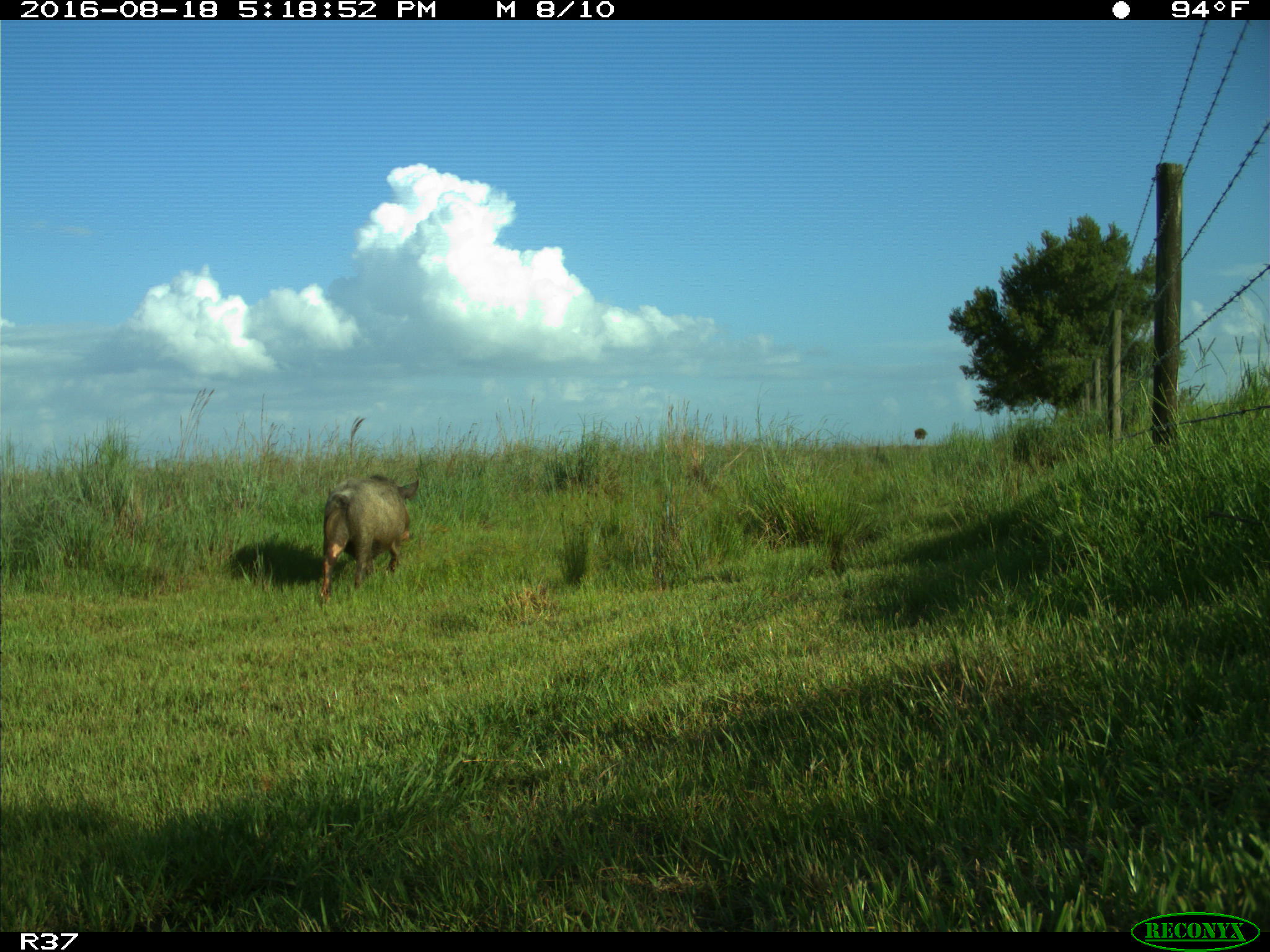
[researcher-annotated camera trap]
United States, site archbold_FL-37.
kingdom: Animalia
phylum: Chordata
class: Mammalia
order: Artiodactyla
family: Suidae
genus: Sus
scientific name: Sus scrofa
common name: wild boar